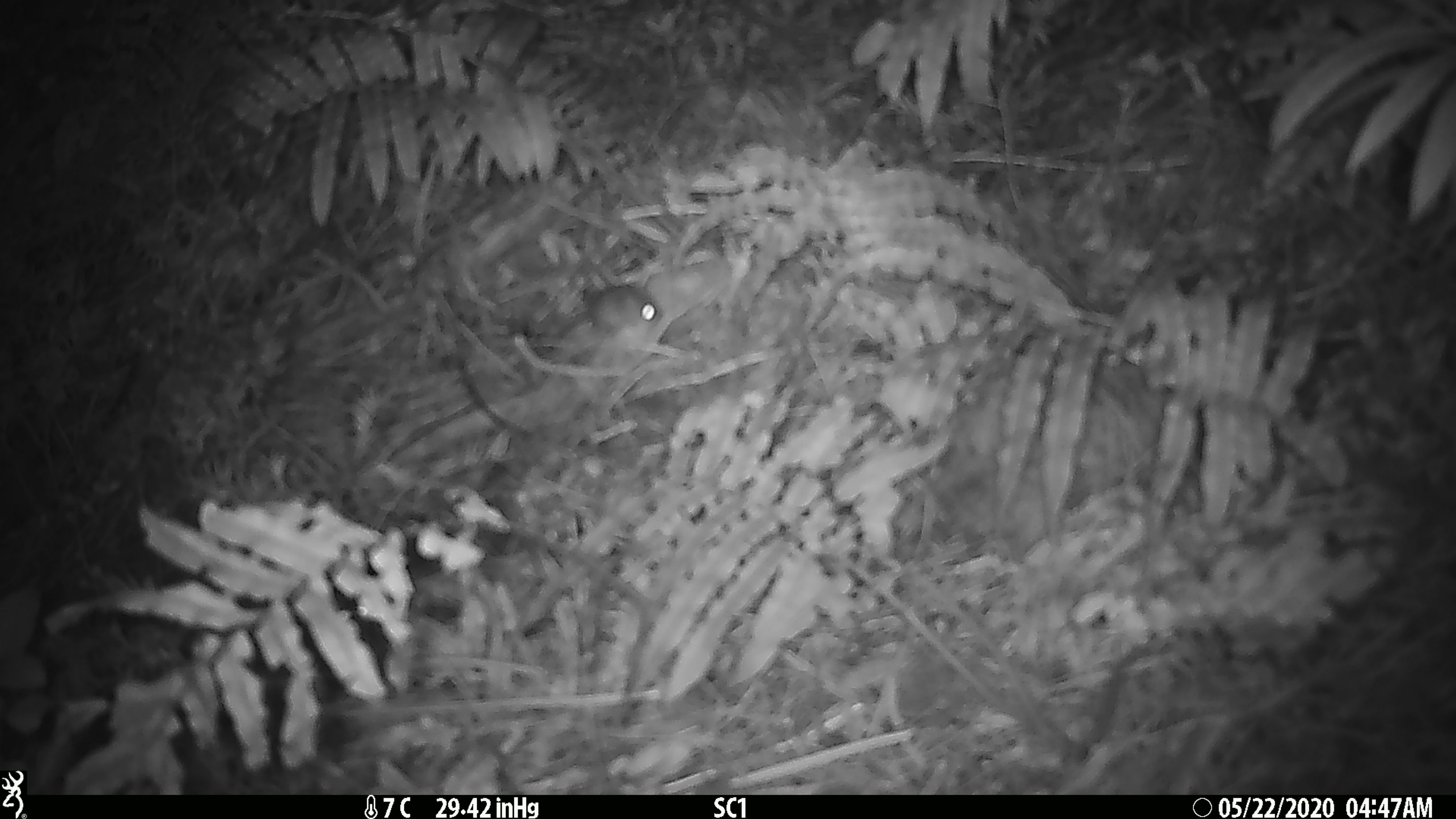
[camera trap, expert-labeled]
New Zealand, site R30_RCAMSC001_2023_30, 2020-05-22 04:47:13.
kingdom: Animalia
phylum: Chordata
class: Mammalia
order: Rodentia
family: Muridae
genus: Mus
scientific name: Mus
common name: mouse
Mouse (Mus).